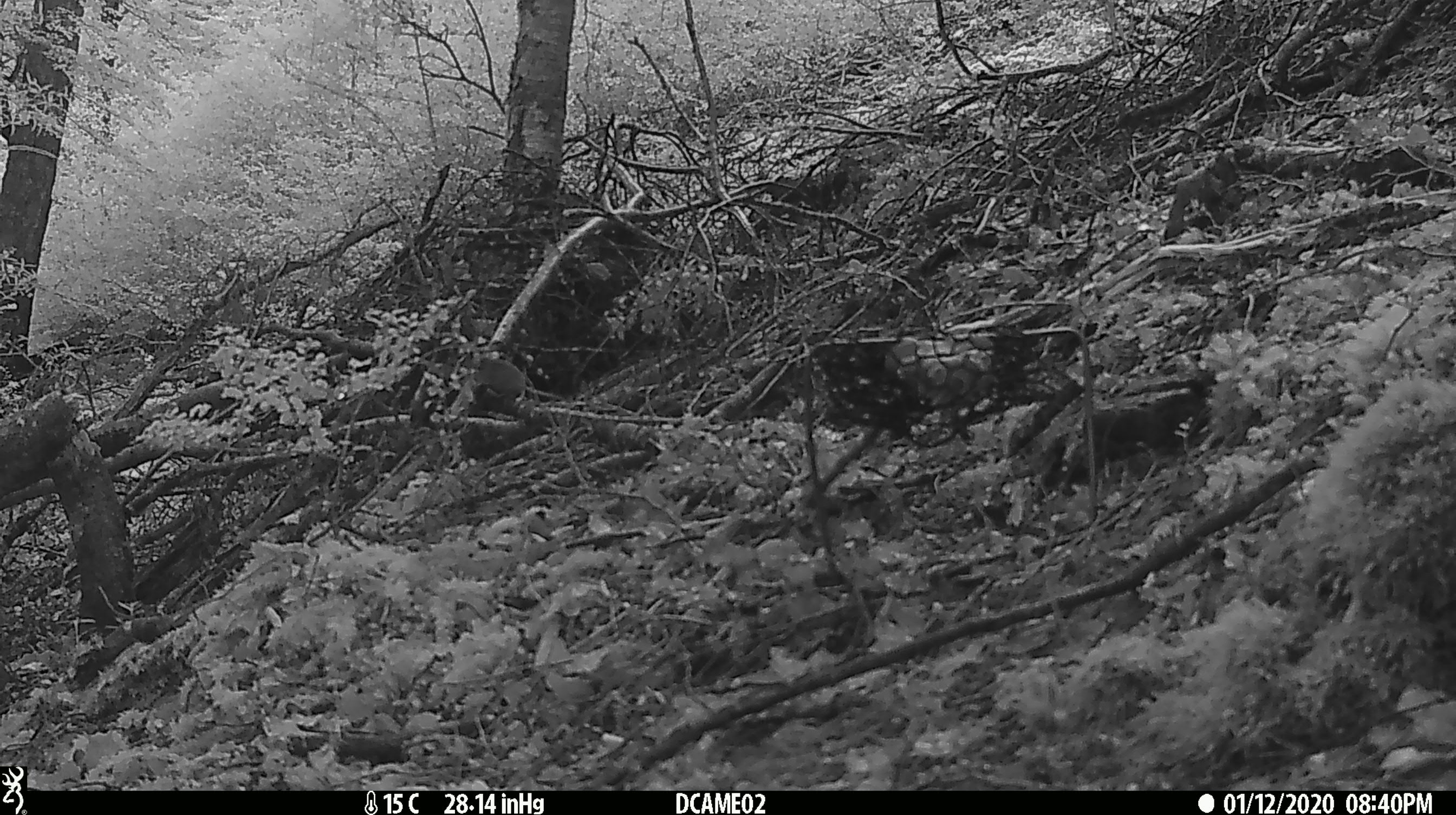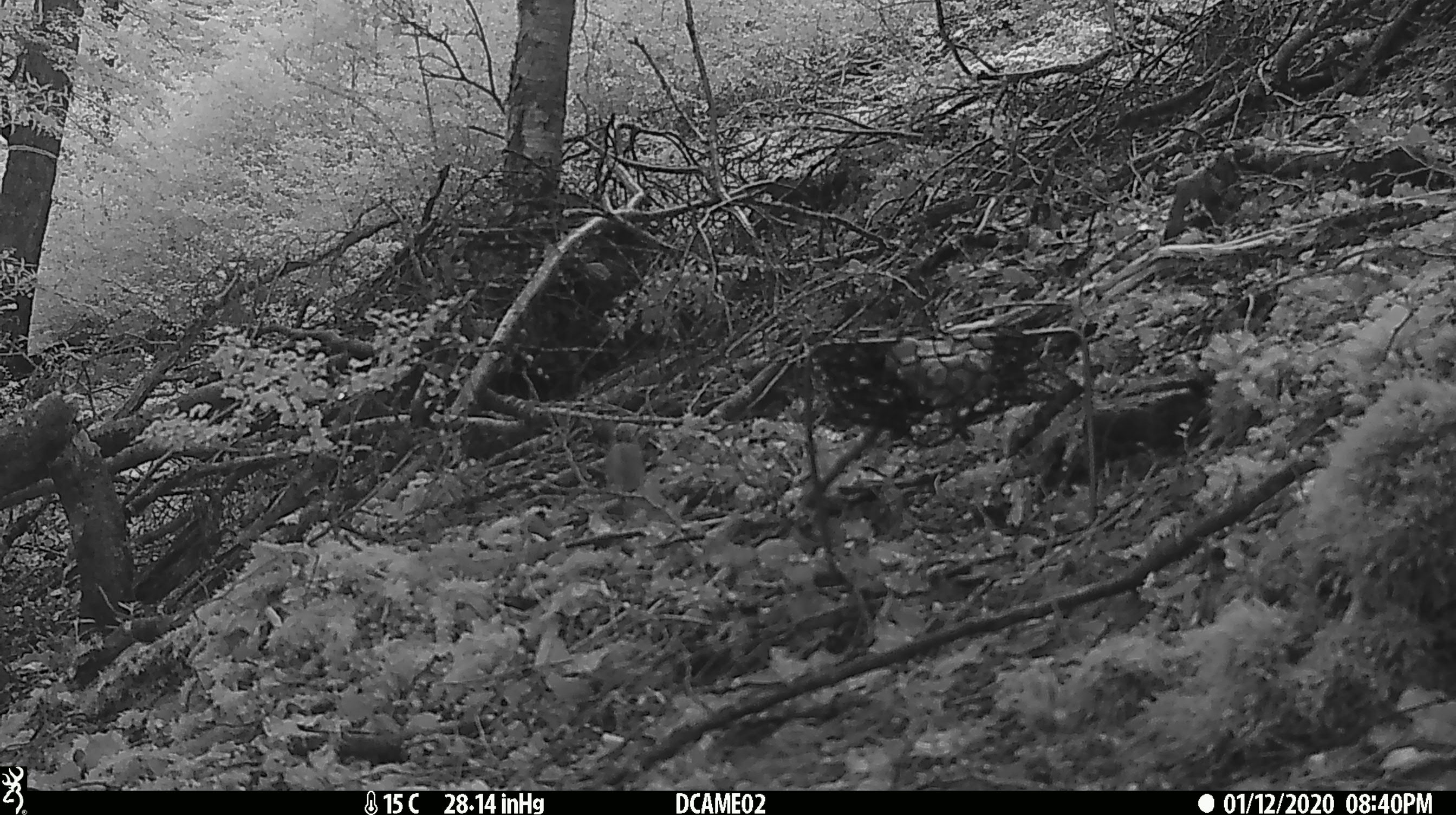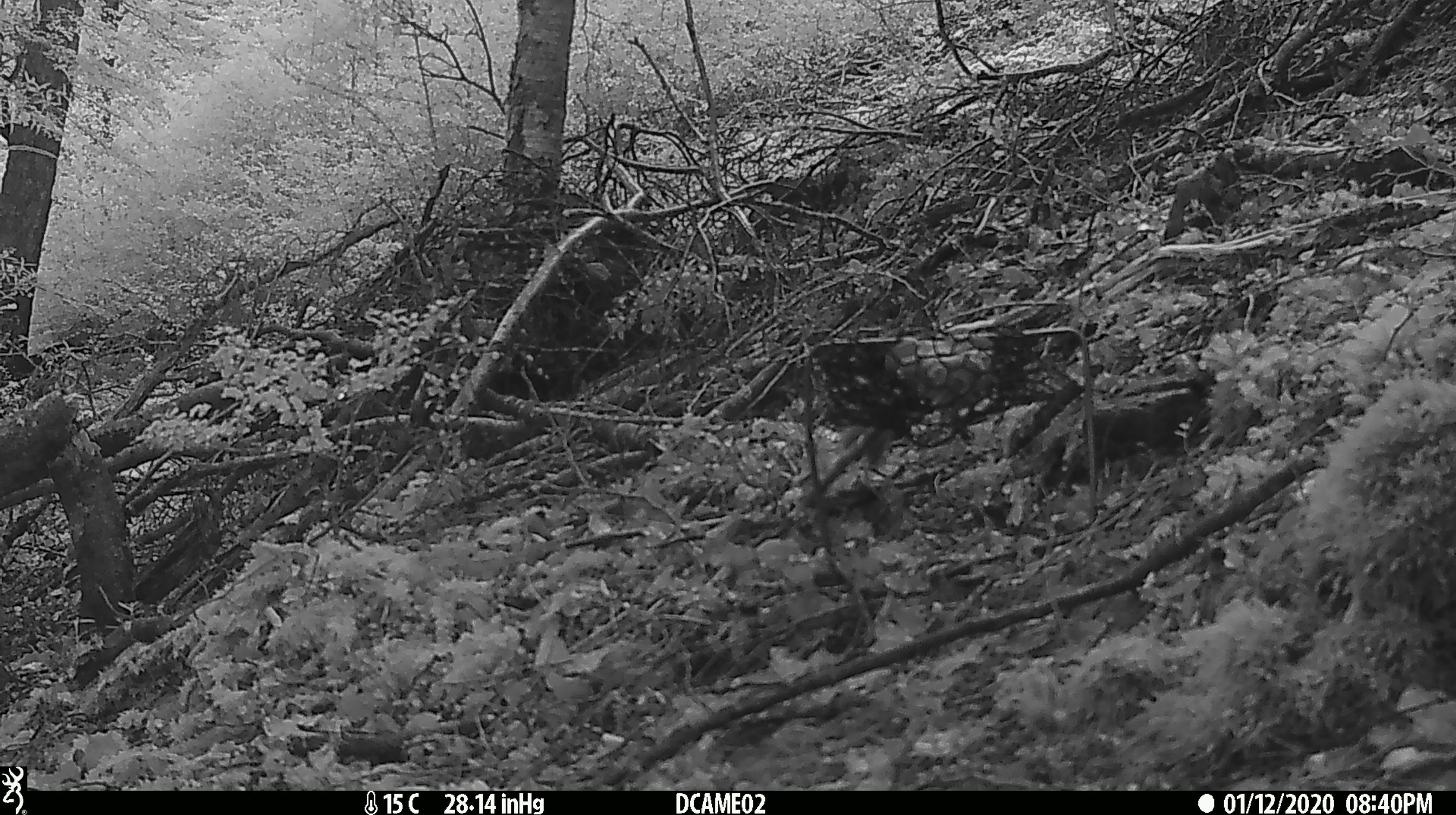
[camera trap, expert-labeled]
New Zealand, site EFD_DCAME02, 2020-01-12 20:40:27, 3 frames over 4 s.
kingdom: Animalia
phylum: Chordata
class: Mammalia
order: Rodentia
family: Muridae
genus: Mus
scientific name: Mus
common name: mouse